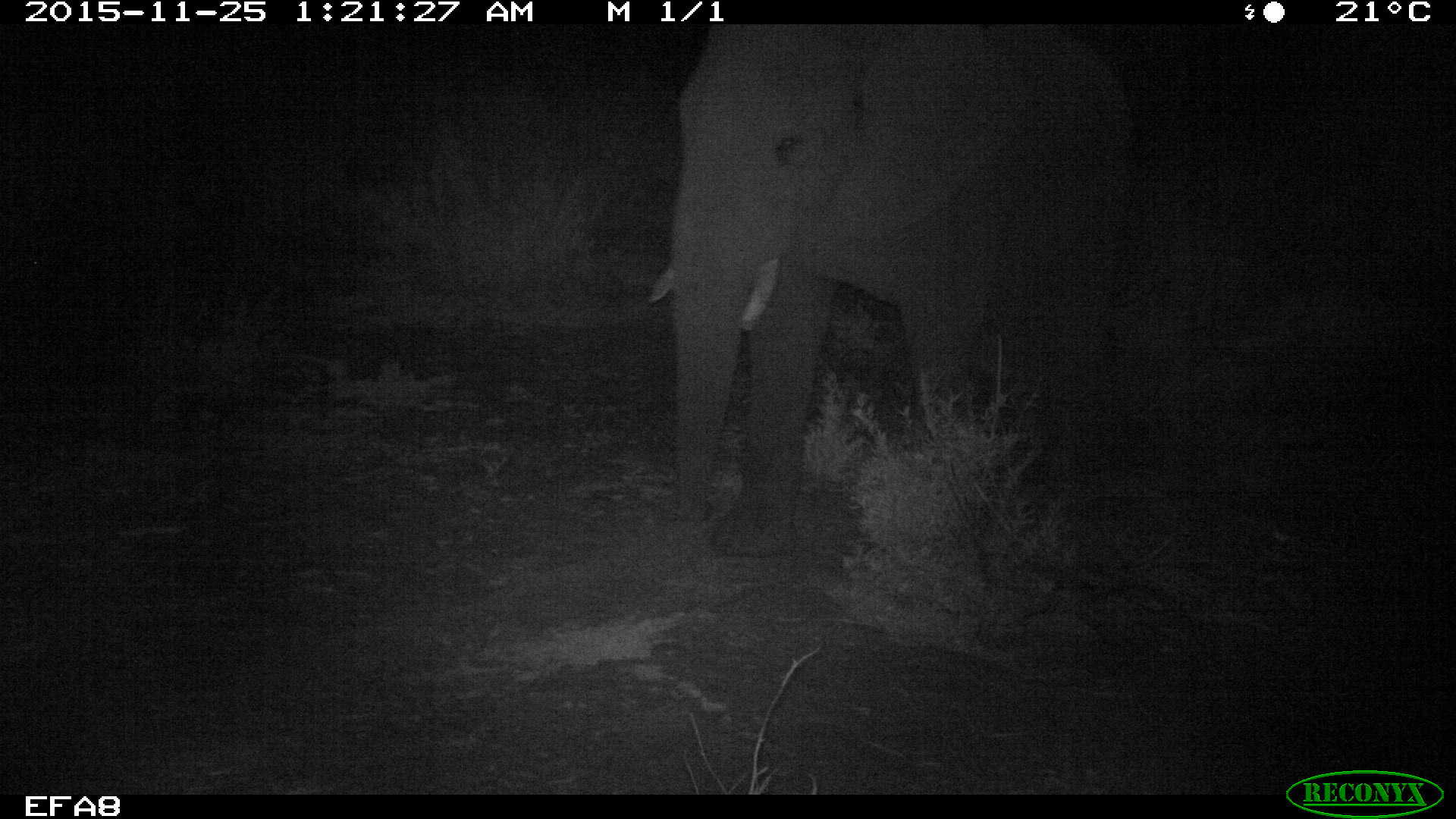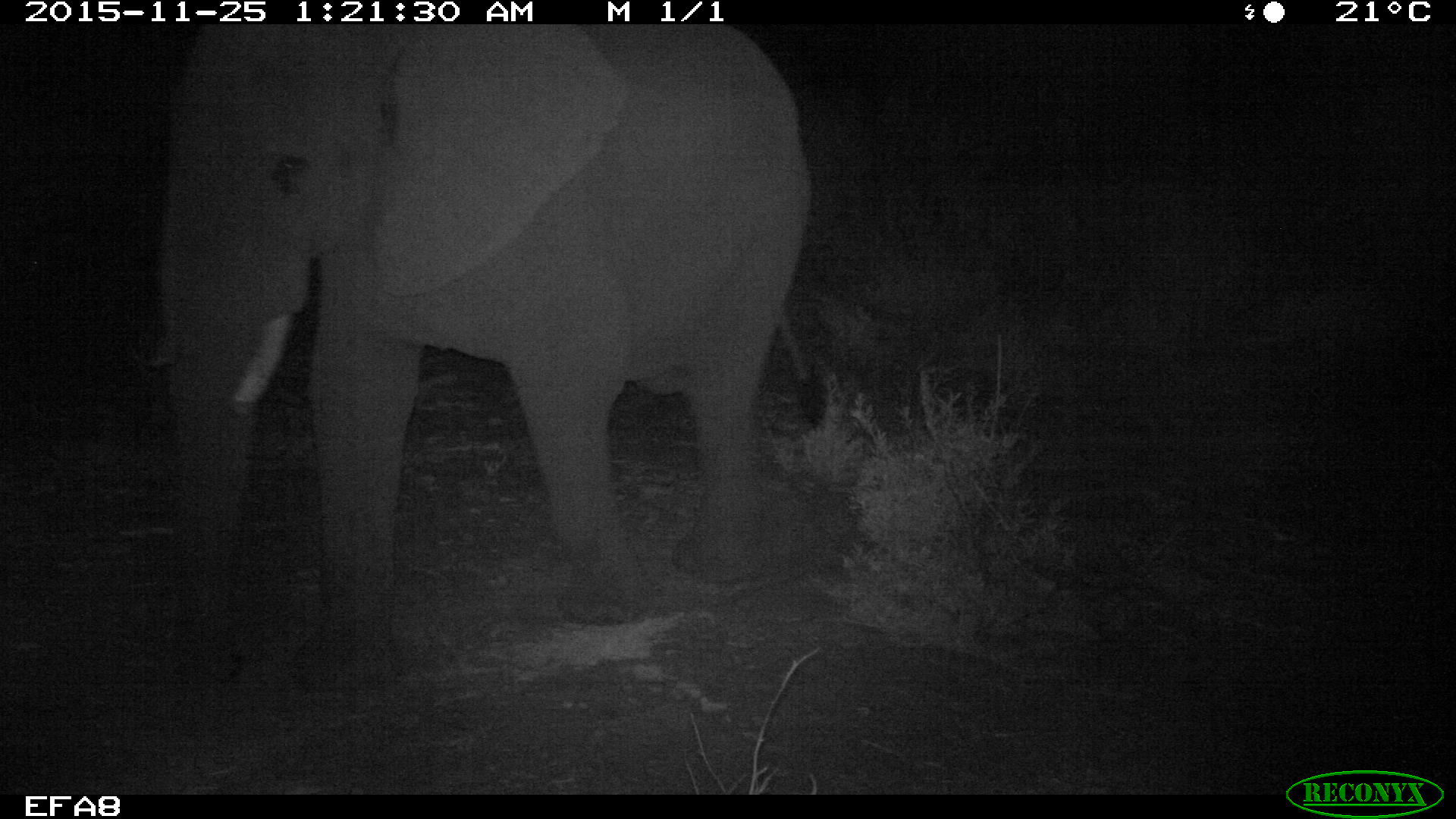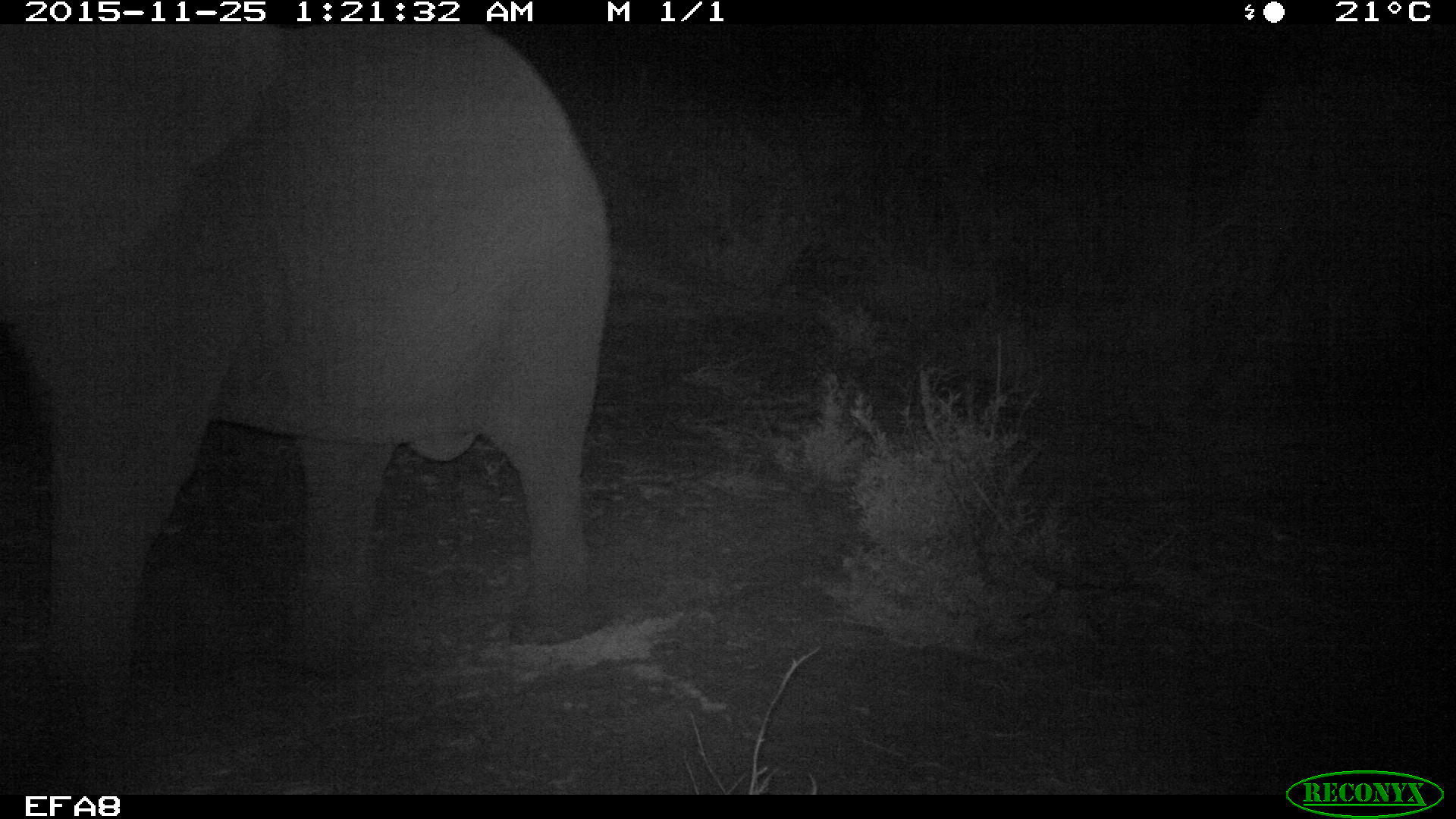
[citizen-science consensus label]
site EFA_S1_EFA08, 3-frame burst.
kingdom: Animalia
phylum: Chordata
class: Mammalia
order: Proboscidea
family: Elephantidae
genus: Loxodonta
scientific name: Loxodonta africana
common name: african bush elephant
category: elephant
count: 1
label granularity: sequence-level